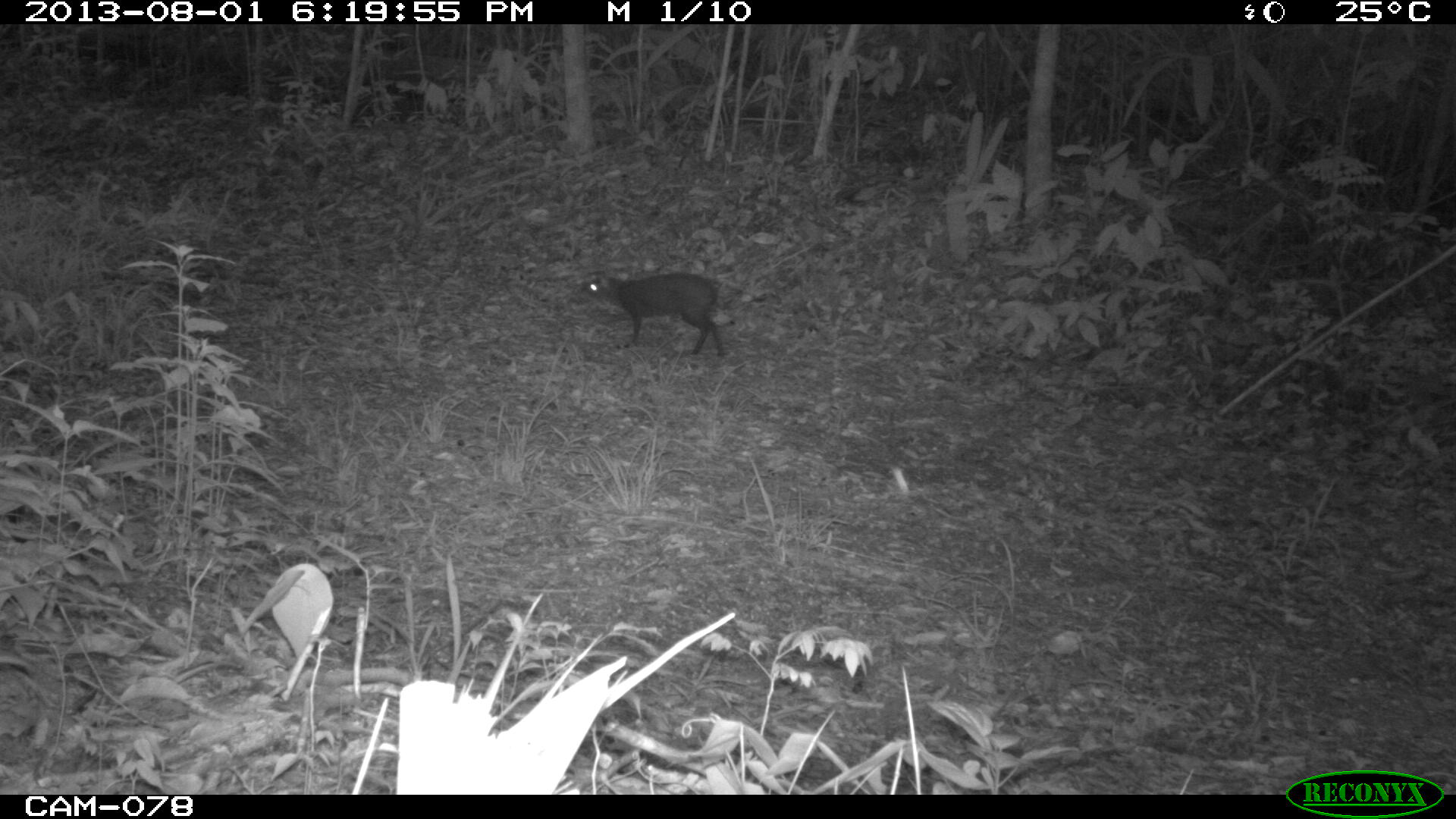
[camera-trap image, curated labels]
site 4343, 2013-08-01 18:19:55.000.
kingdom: Animalia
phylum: Chordata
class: Mammalia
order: Rodentia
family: Dasyproctidae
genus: Dasyprocta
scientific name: Dasyprocta punctata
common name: central american agouti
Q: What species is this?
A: Dasyprocta punctata (central american agouti).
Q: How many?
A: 1.